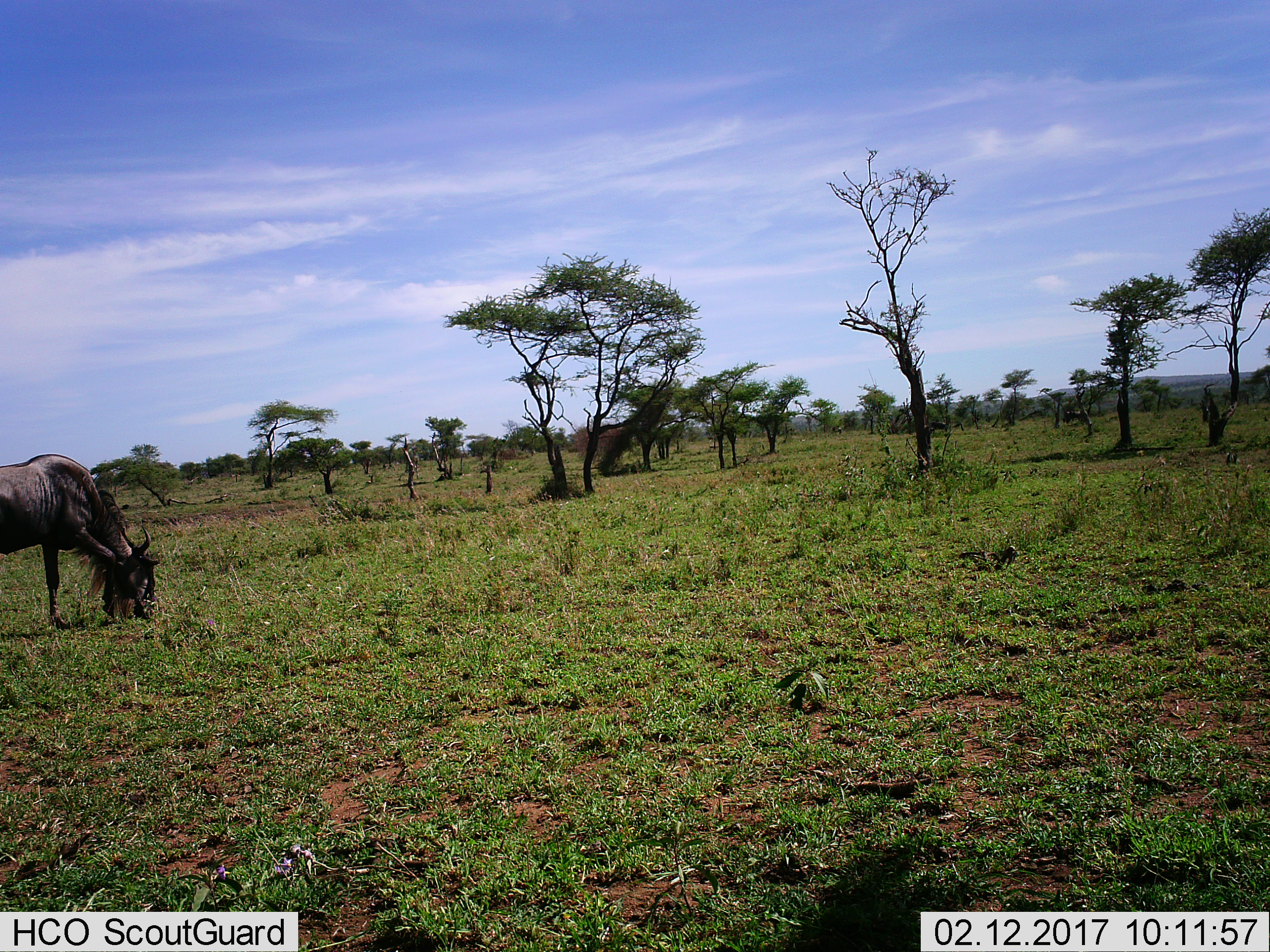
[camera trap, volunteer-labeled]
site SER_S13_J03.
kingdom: Animalia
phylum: Chordata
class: Mammalia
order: Artiodactyla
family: Bovidae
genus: Connochaetes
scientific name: Connochaetes taurinus taurinus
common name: blue wildebeest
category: wildebeestblue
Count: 1.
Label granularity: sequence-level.